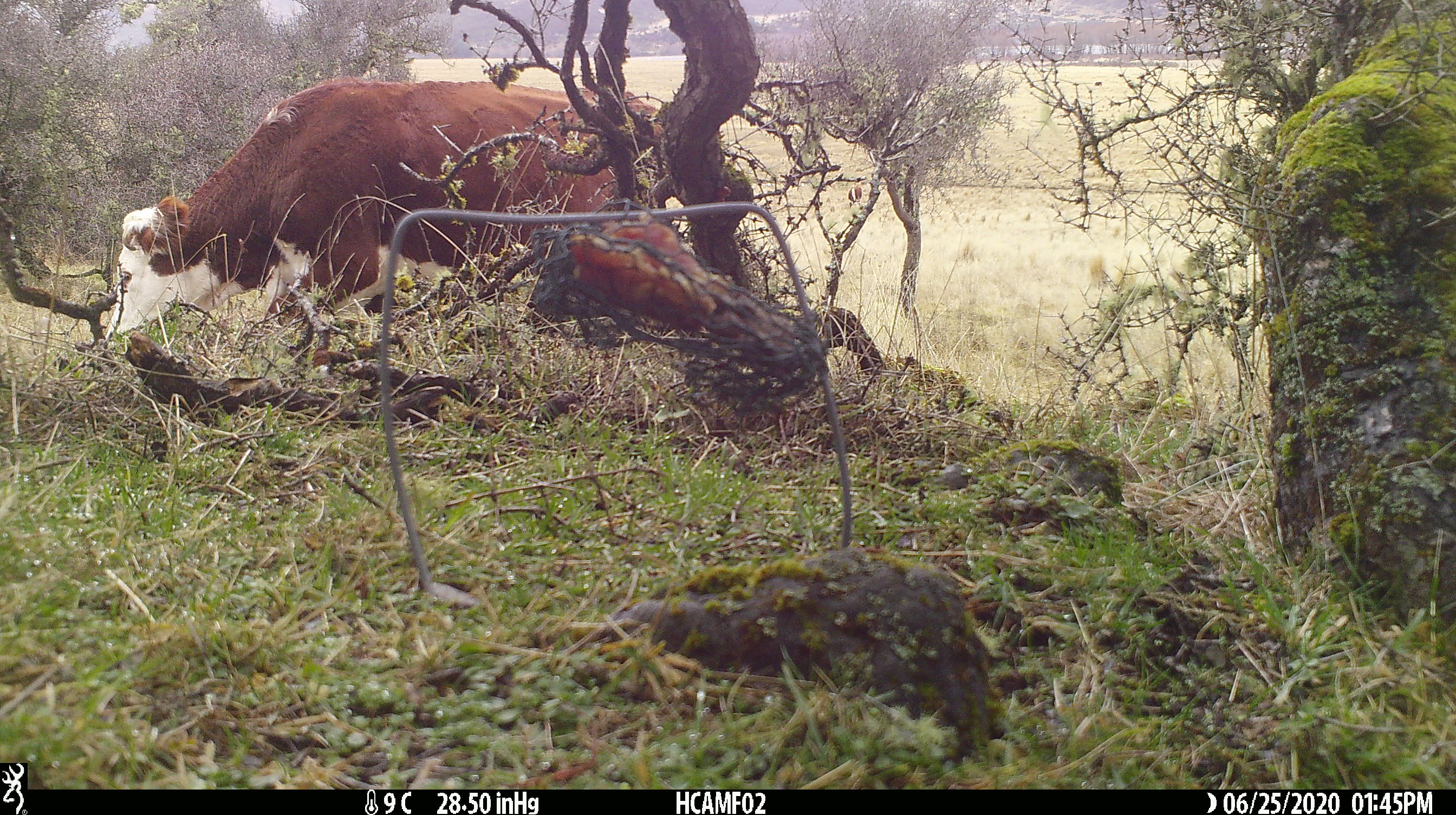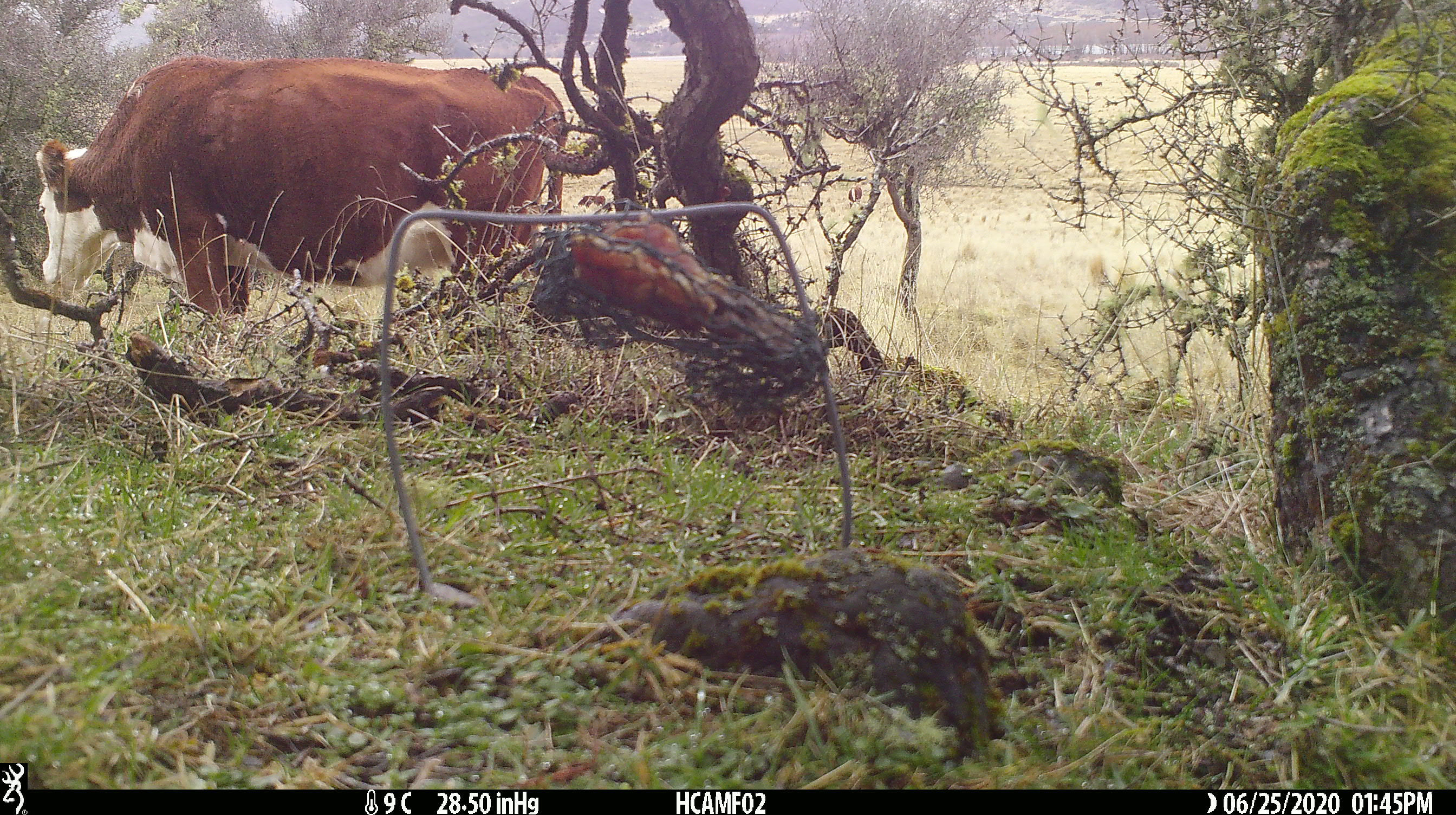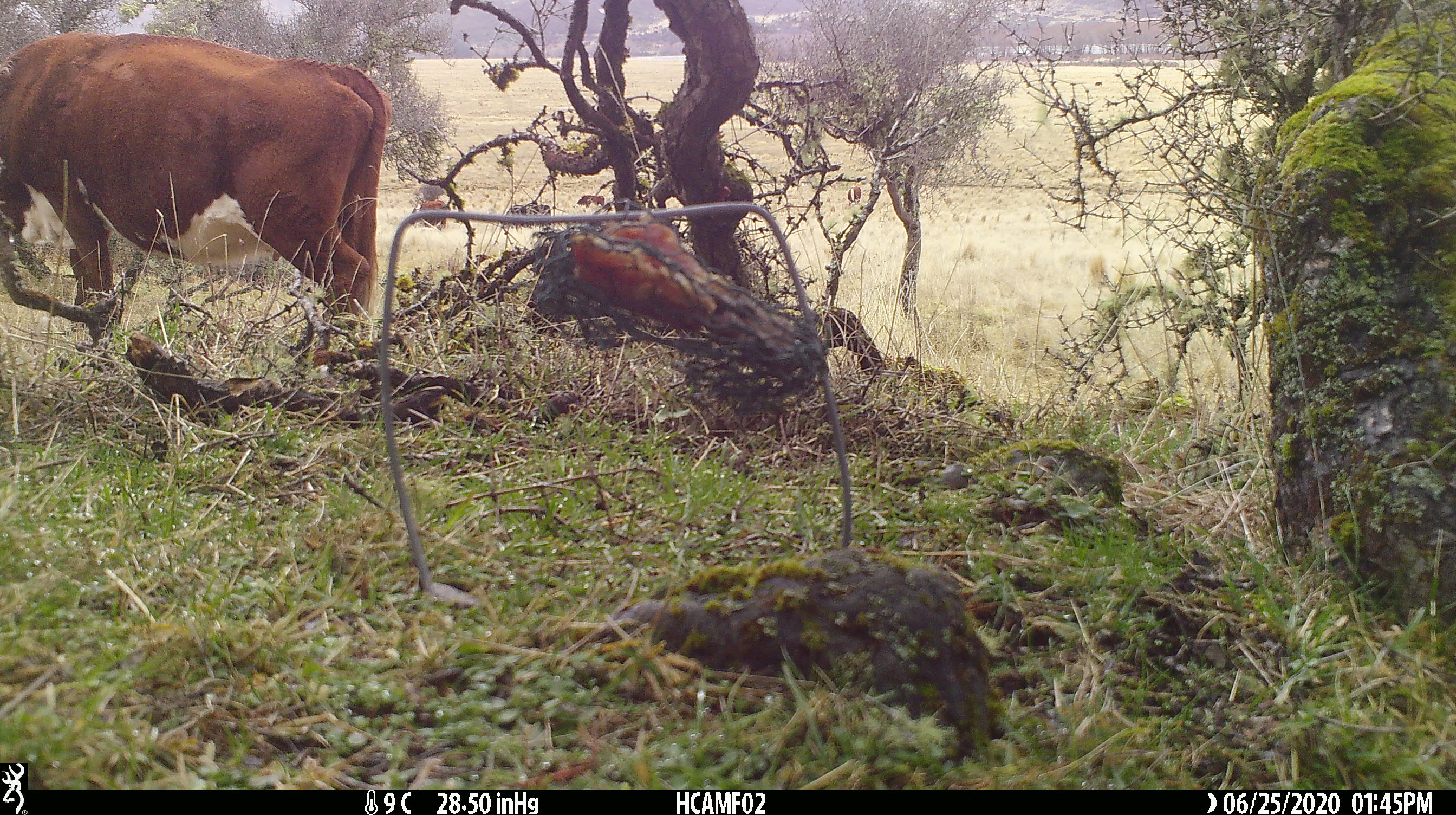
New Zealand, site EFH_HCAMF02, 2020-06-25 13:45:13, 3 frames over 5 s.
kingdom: Animalia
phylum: Chordata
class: Mammalia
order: Artiodactyla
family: Bovidae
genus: Bos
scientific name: Bos taurus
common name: domestic cow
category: cow